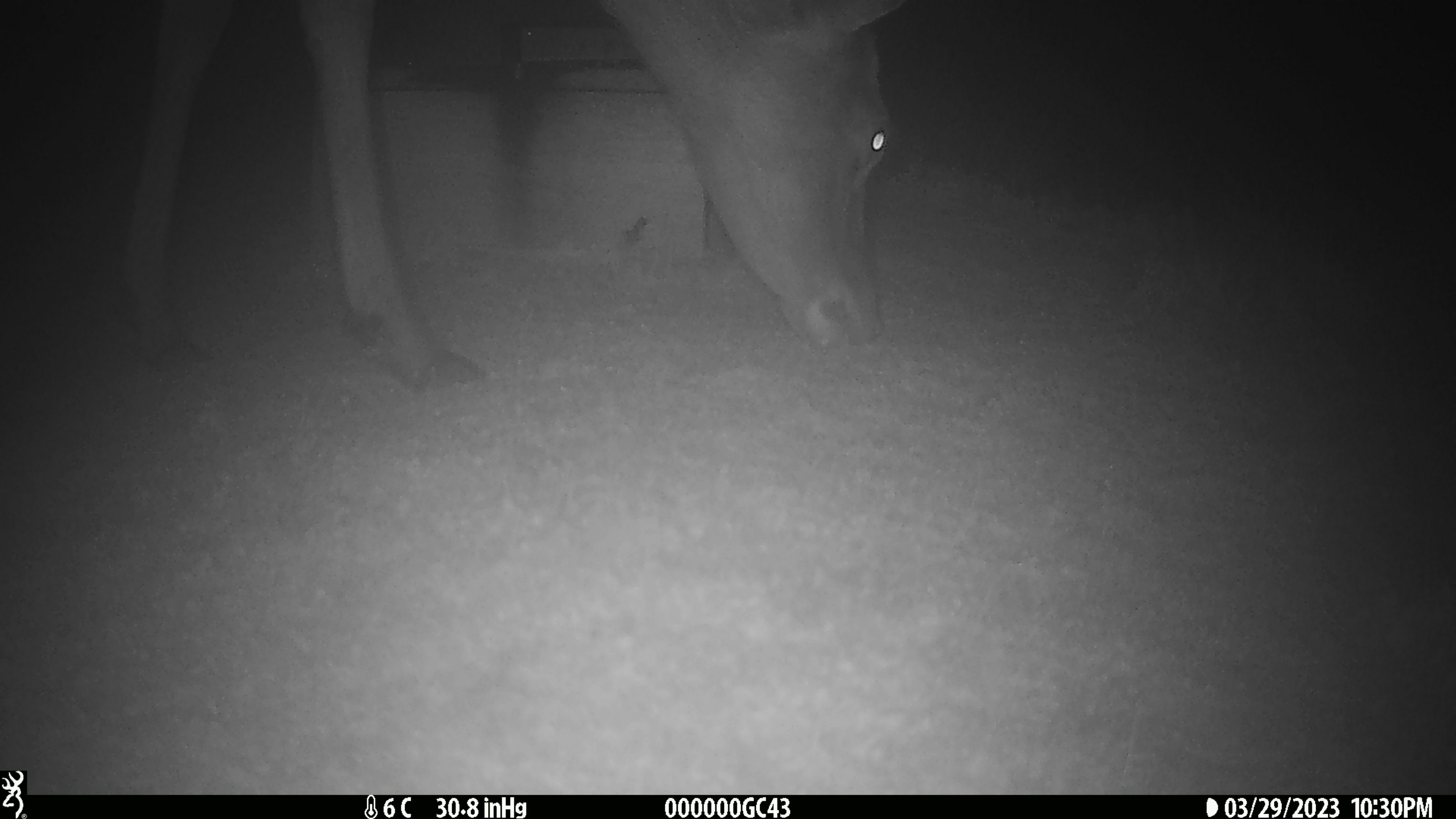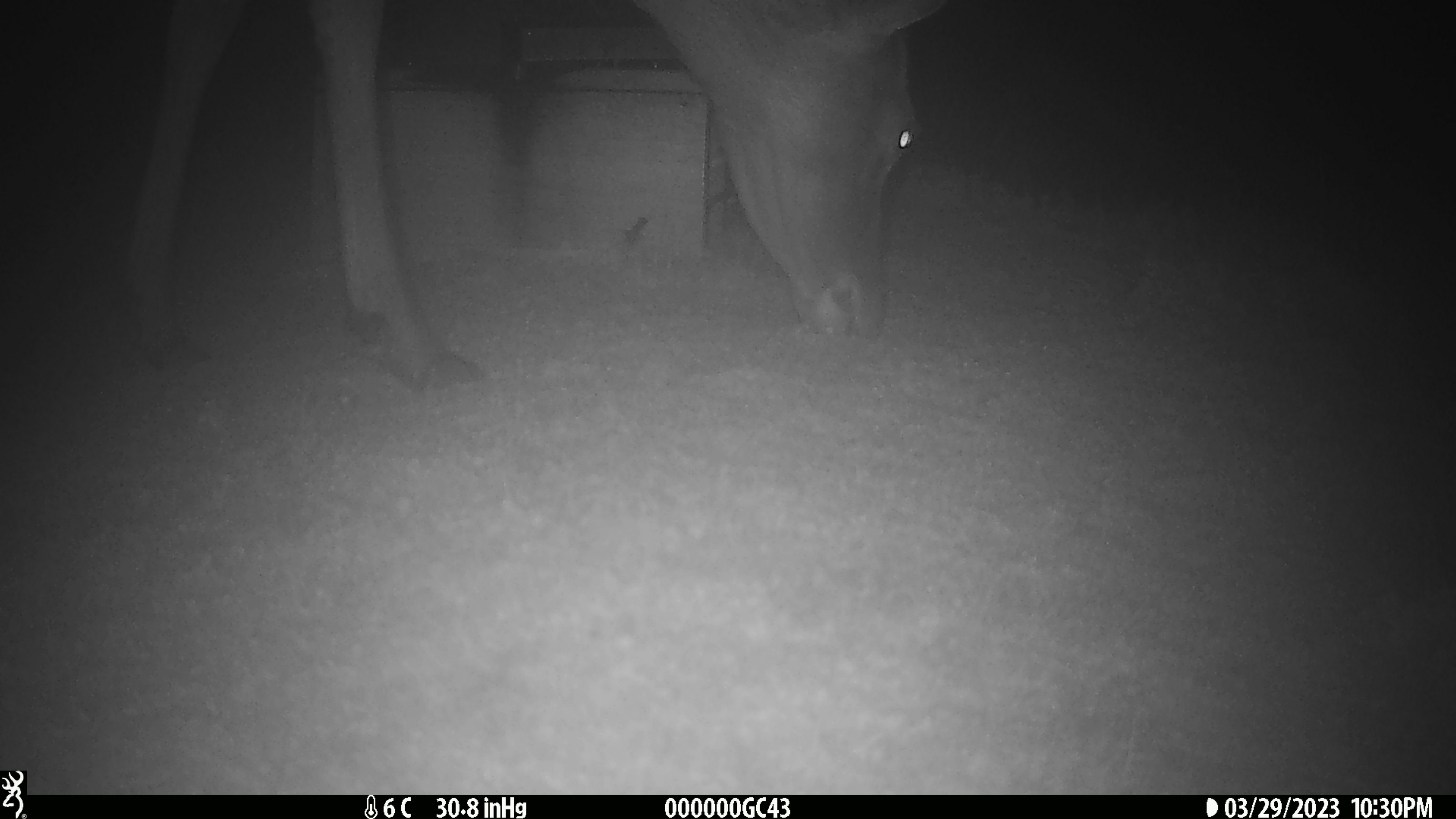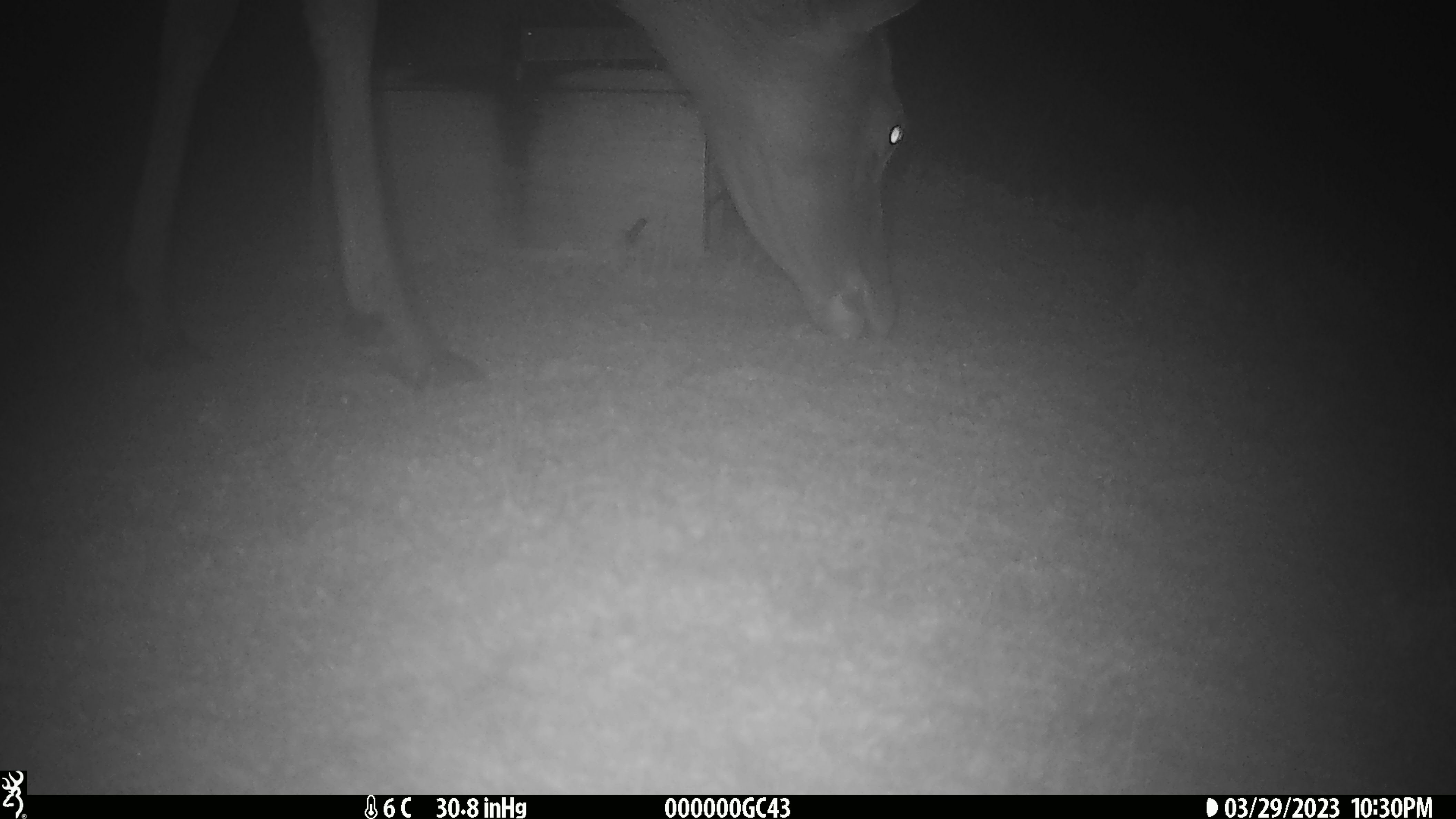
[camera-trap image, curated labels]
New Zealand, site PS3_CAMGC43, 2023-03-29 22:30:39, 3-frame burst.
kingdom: Animalia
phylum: Chordata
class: Mammalia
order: Artiodactyla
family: Cervidae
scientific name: Cervidae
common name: deer